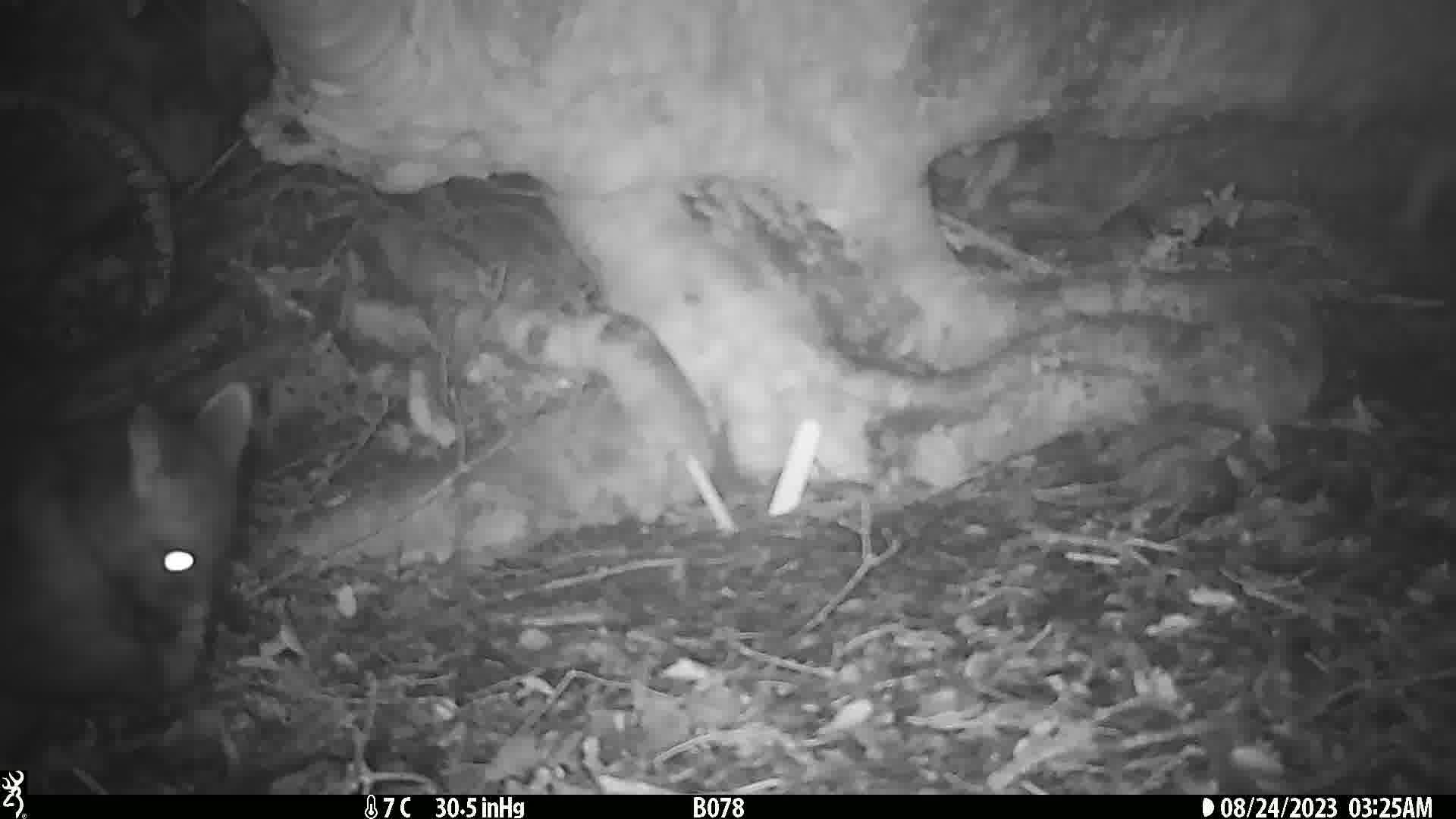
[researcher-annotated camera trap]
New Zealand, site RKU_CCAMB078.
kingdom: Animalia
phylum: Chordata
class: Mammalia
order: Diprotodontia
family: Phalangeridae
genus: Trichosurus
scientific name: Trichosurus vulpecula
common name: common brushtail possum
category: possum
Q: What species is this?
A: Possum (common brushtail possum) (Trichosurus vulpecula).